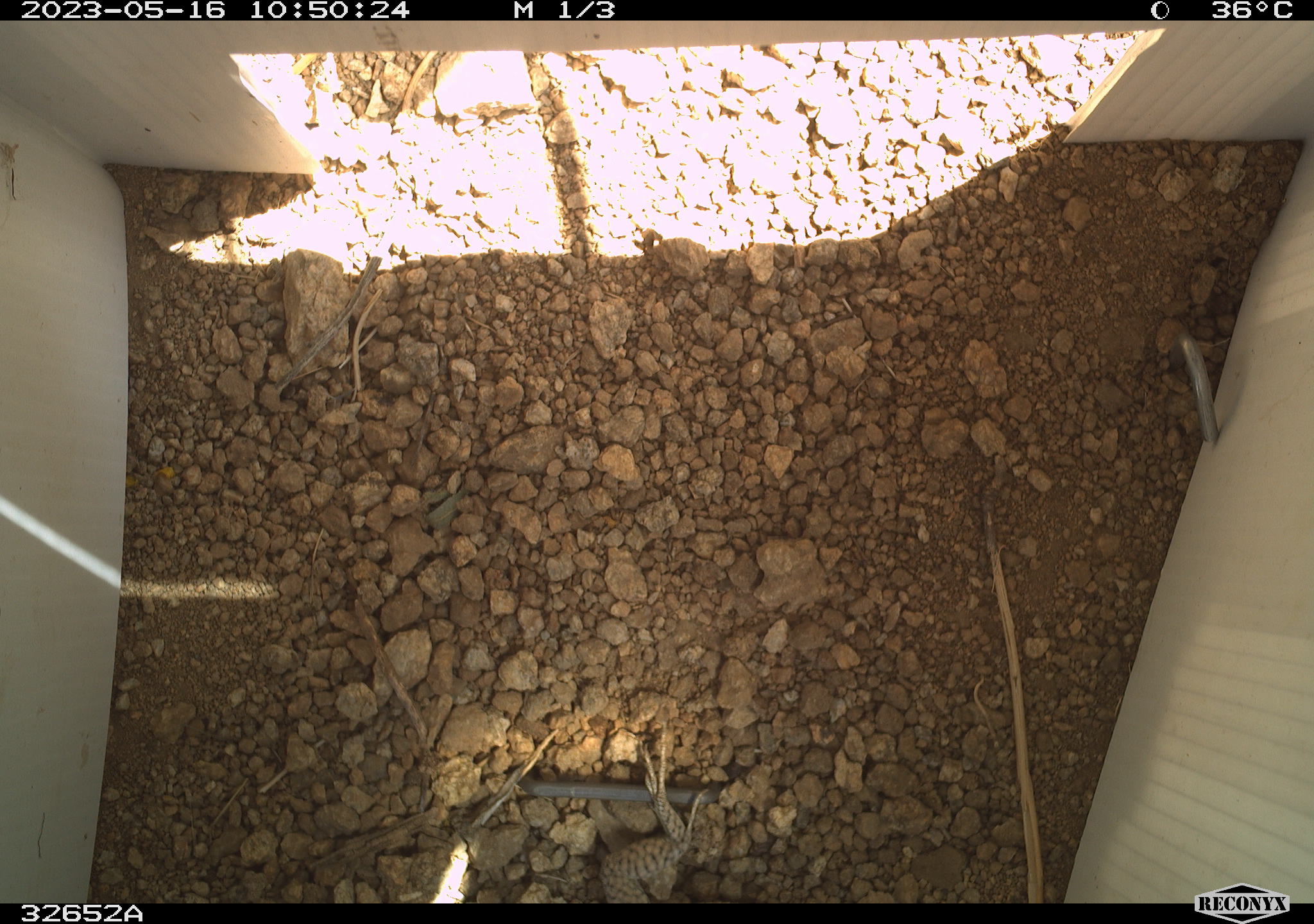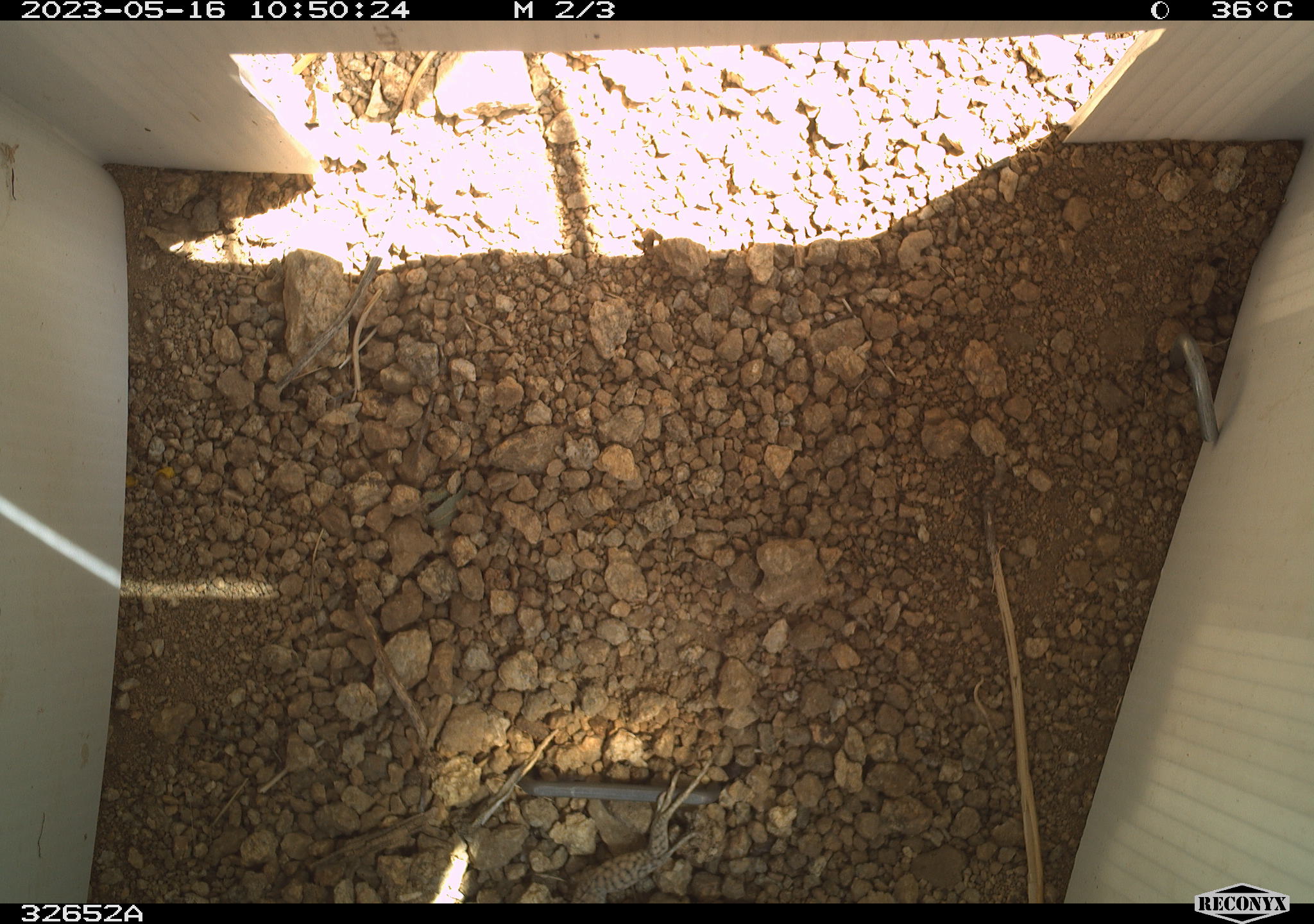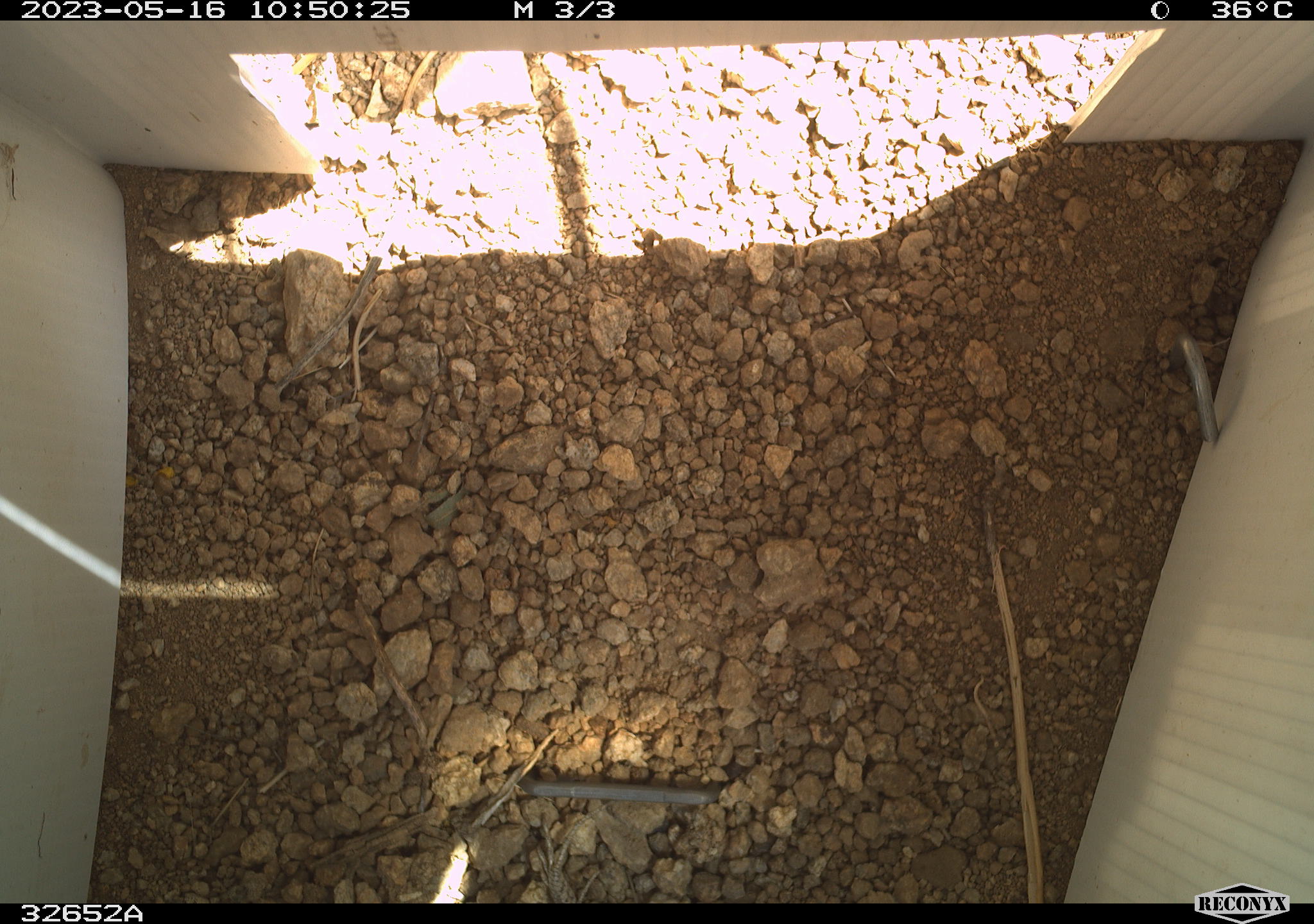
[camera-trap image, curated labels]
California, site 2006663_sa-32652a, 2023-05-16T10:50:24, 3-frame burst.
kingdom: Animalia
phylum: Chordata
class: Reptilia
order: Squamata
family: Teiidae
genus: Aspidoscelis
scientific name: Aspidoscelis tigris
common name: western whiptail